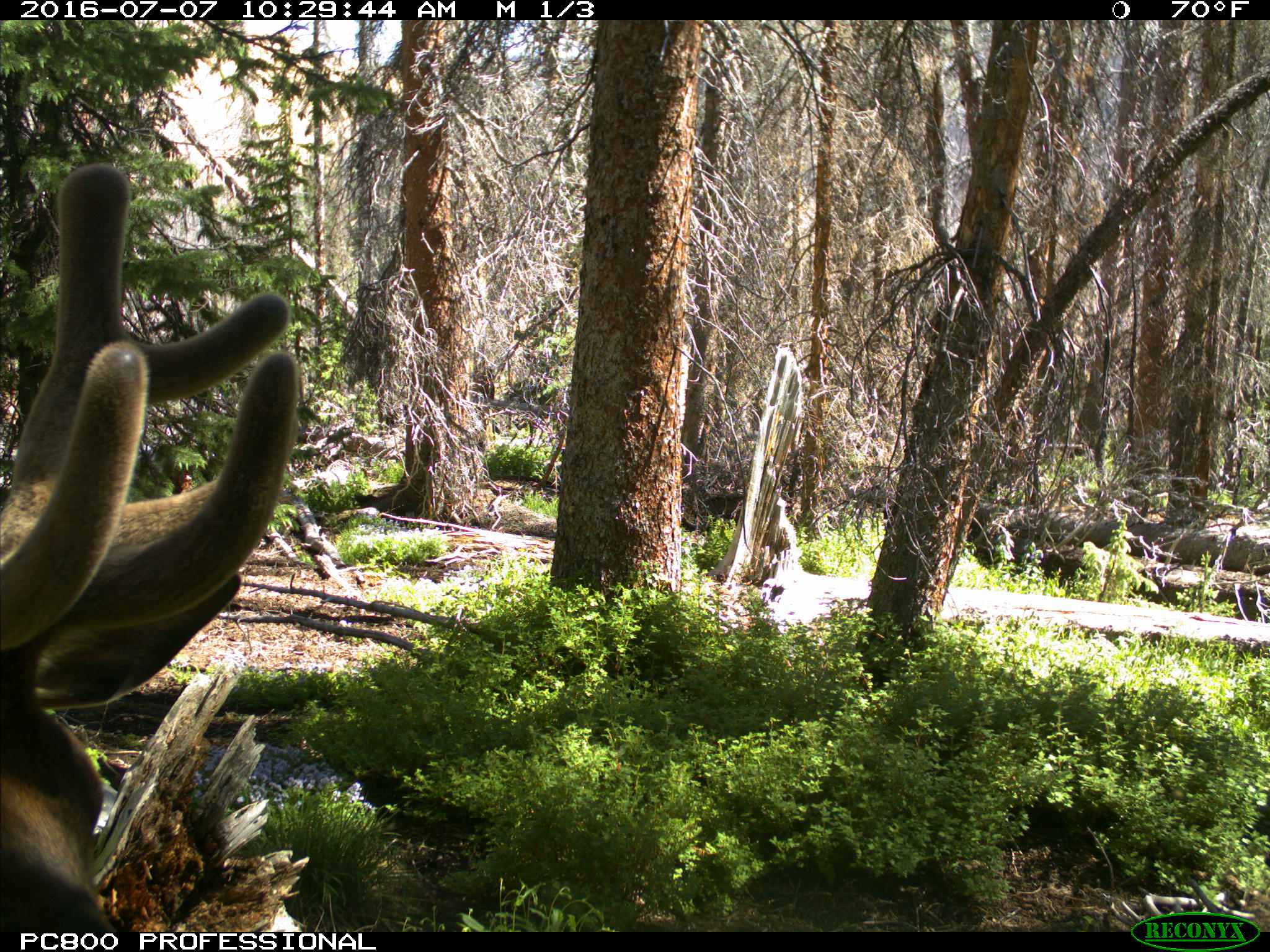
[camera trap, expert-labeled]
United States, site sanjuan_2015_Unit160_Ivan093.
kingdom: Animalia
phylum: Chordata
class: Mammalia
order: Artiodactyla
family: Cervidae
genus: Cervus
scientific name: Cervus elaphus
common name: red deer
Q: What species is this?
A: Cervus elaphus (red deer).